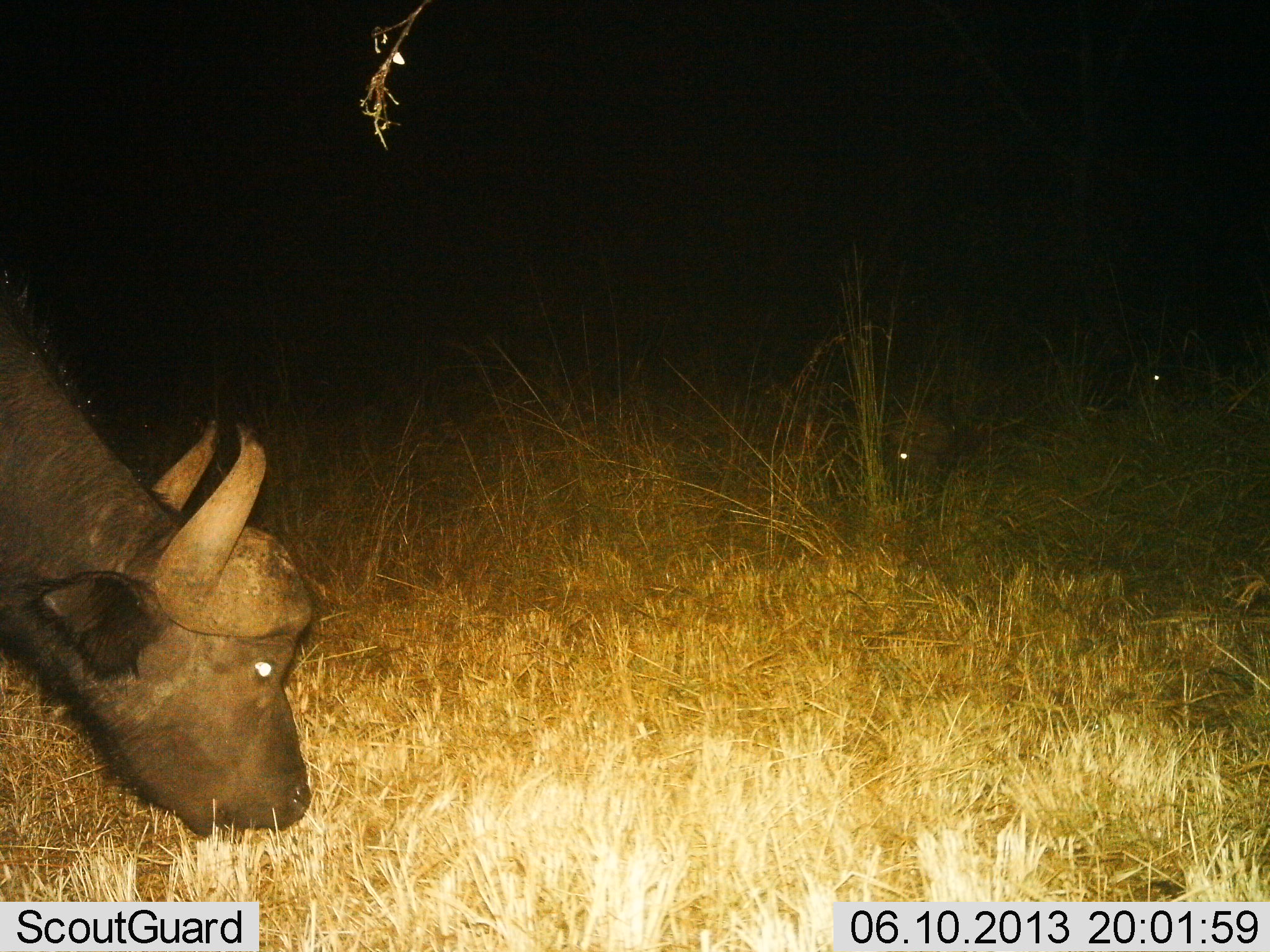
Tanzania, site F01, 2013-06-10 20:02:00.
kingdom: Animalia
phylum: Chordata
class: Mammalia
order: Artiodactyla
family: Bovidae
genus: Syncerus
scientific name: Syncerus caffer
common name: cape buffalo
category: buffalo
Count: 1.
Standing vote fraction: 17%.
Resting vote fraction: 10%.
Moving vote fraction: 0%.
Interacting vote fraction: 0%.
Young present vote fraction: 3%.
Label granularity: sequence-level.